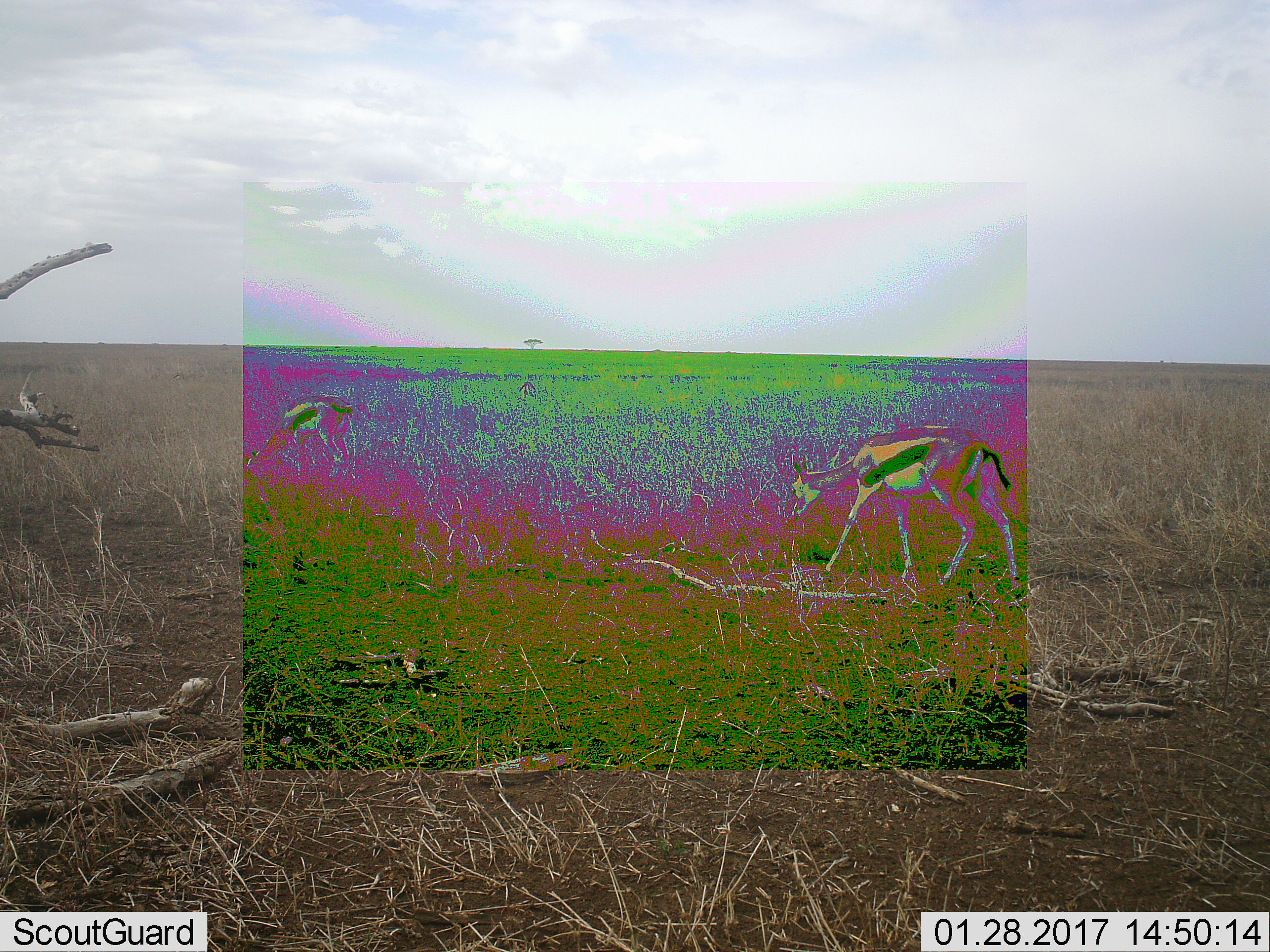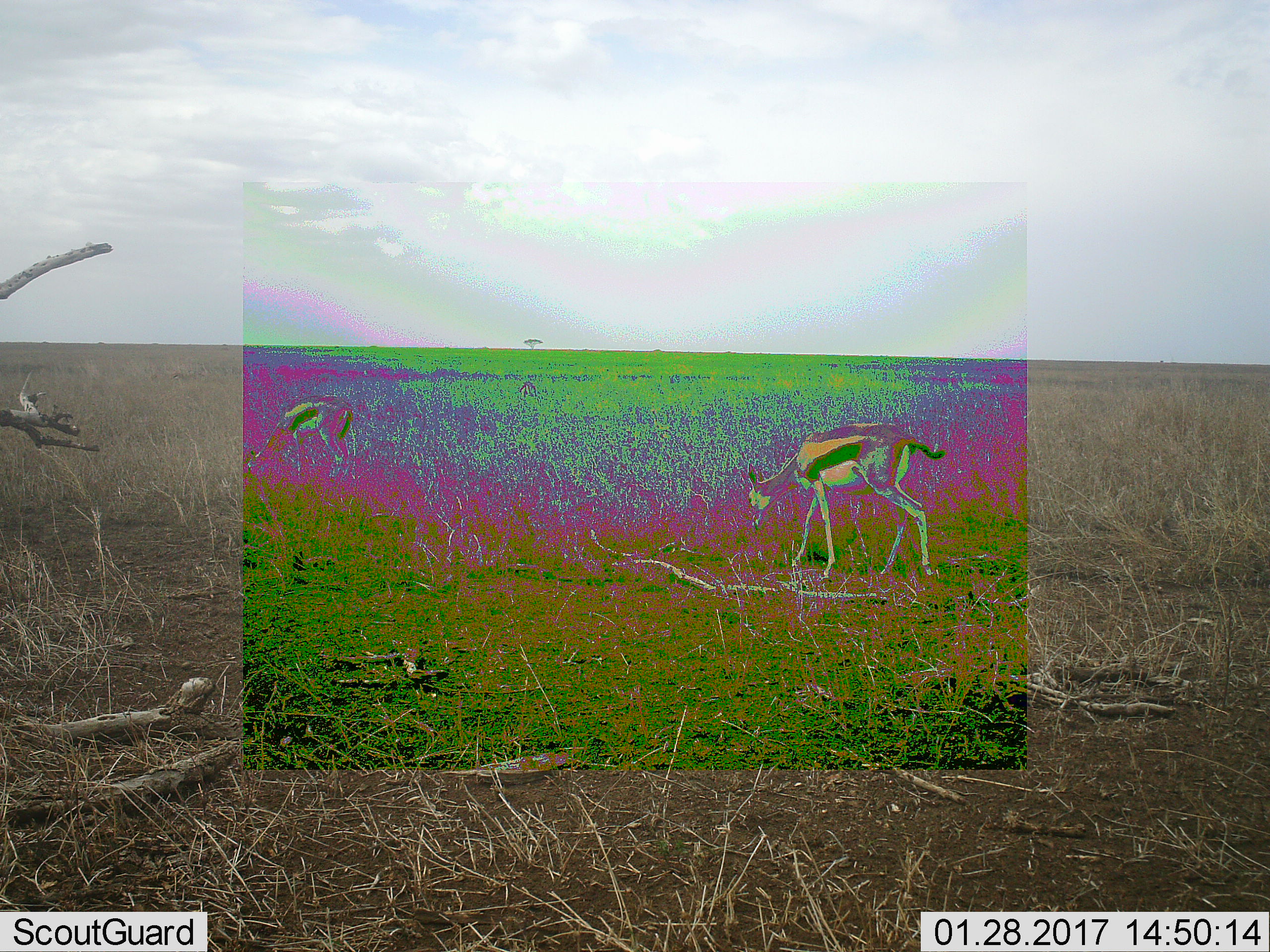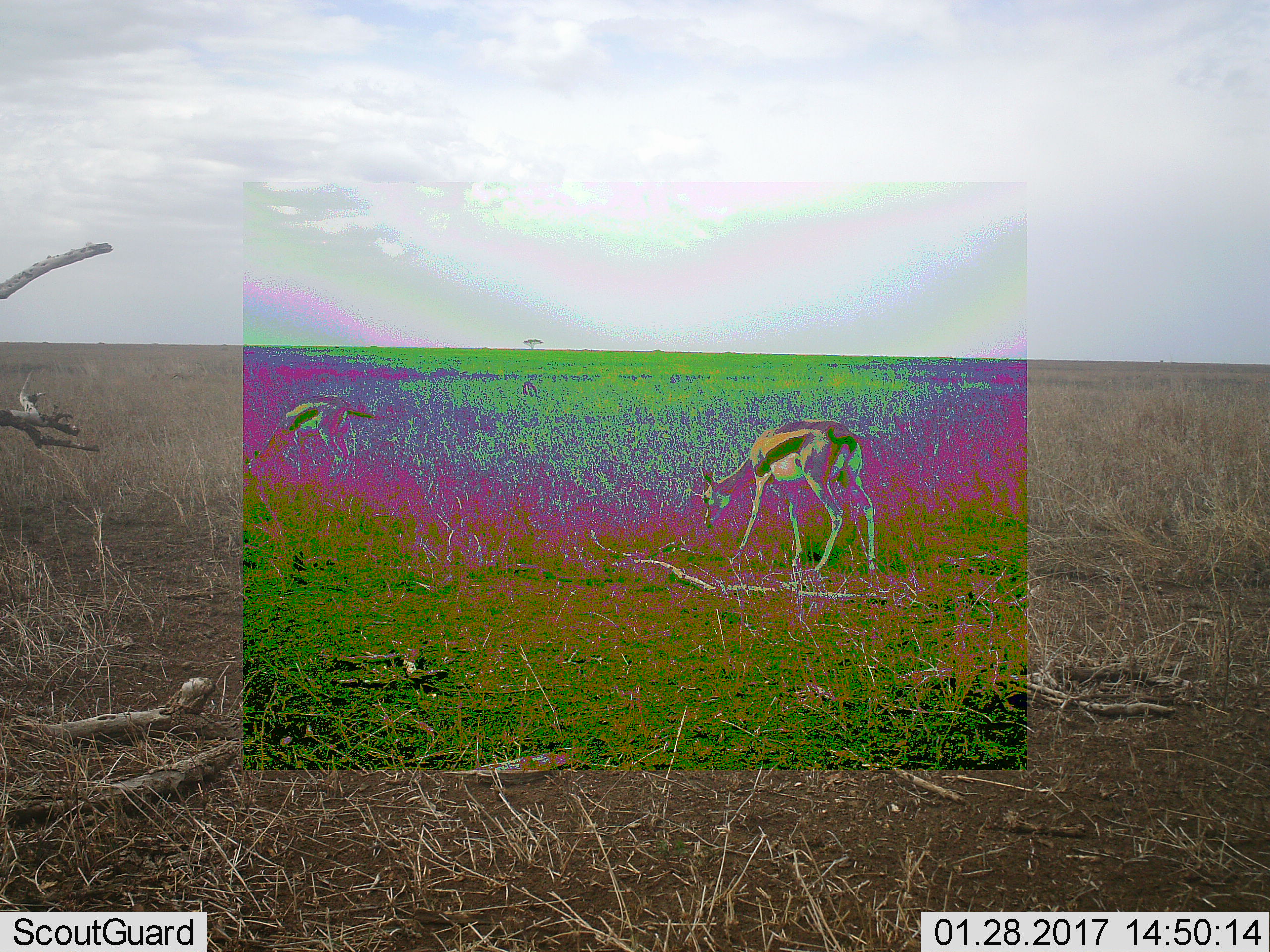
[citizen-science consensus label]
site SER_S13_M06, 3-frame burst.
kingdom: Animalia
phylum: Chordata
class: Mammalia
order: Artiodactyla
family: Bovidae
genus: Eudorcas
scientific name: Eudorcas thomsonii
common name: thomson's gazelle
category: gazellethomsons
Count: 2.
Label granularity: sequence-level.